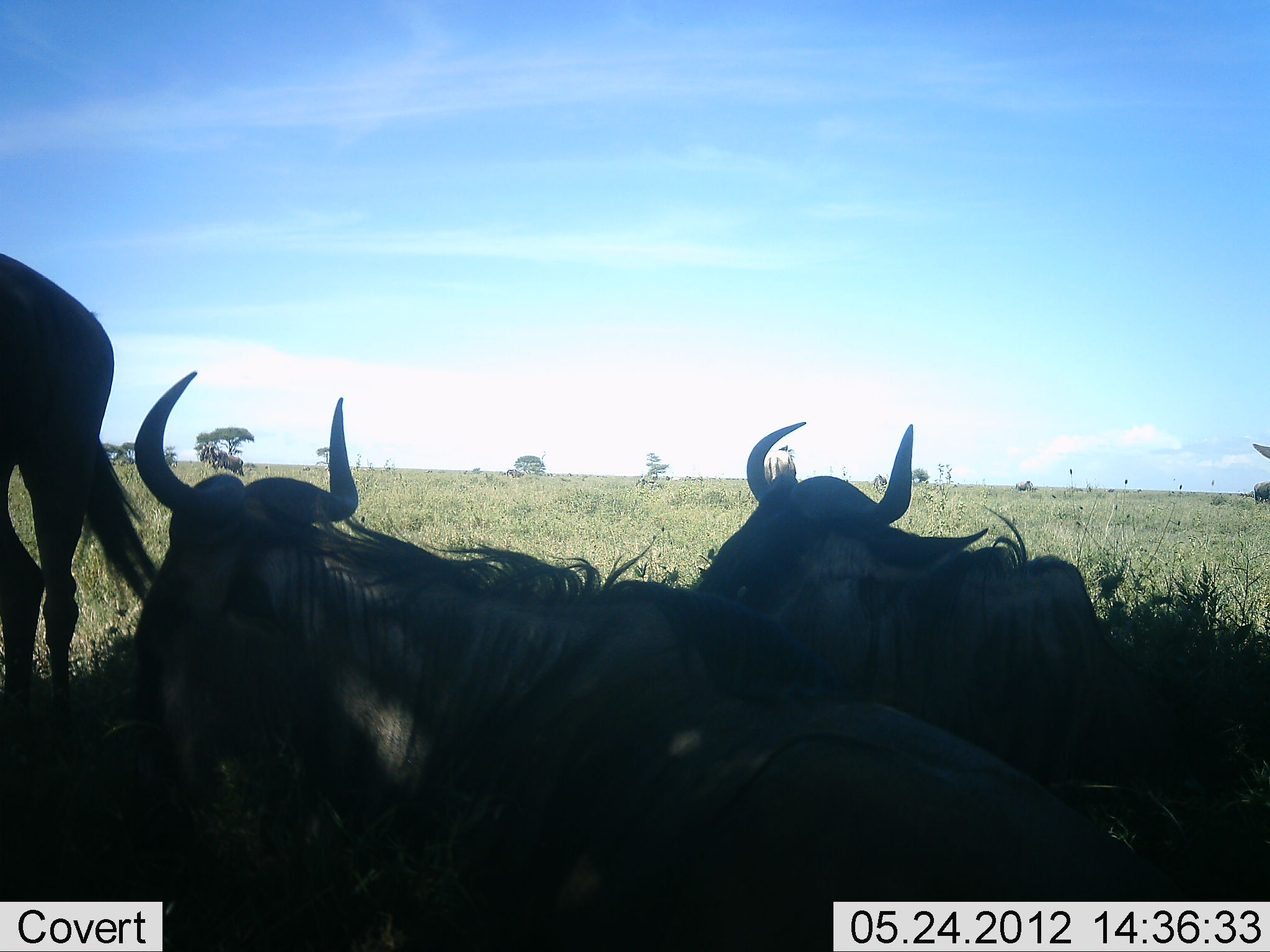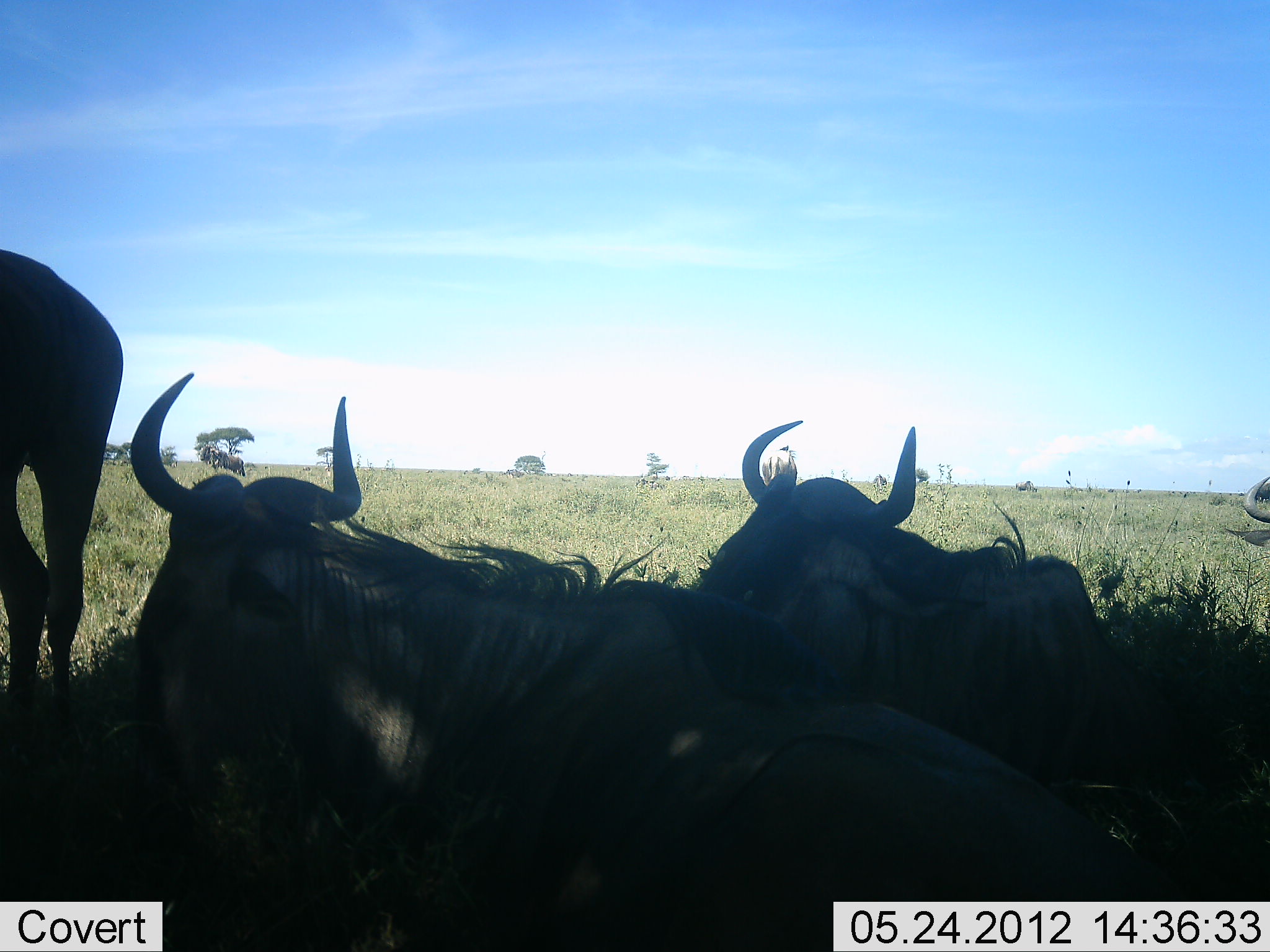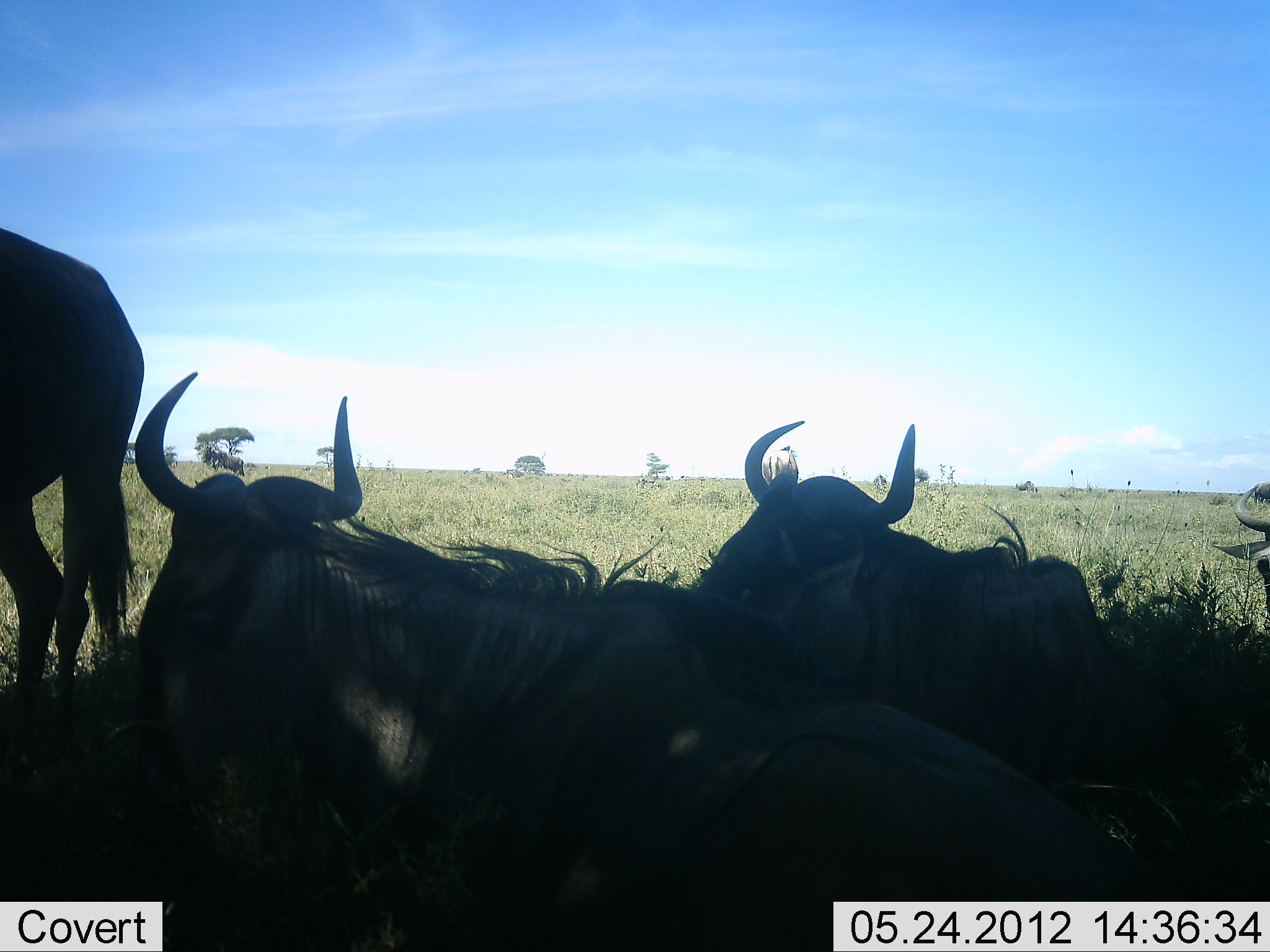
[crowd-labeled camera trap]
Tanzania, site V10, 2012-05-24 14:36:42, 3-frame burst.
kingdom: Animalia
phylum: Chordata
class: Mammalia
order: Artiodactyla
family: Bovidae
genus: Connochaetes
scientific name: Connochaetes taurinus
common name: blue wildebeest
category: wildebeest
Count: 4.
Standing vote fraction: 60%.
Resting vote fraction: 100%.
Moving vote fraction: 0%.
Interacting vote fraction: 0%.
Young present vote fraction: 0%.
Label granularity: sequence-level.